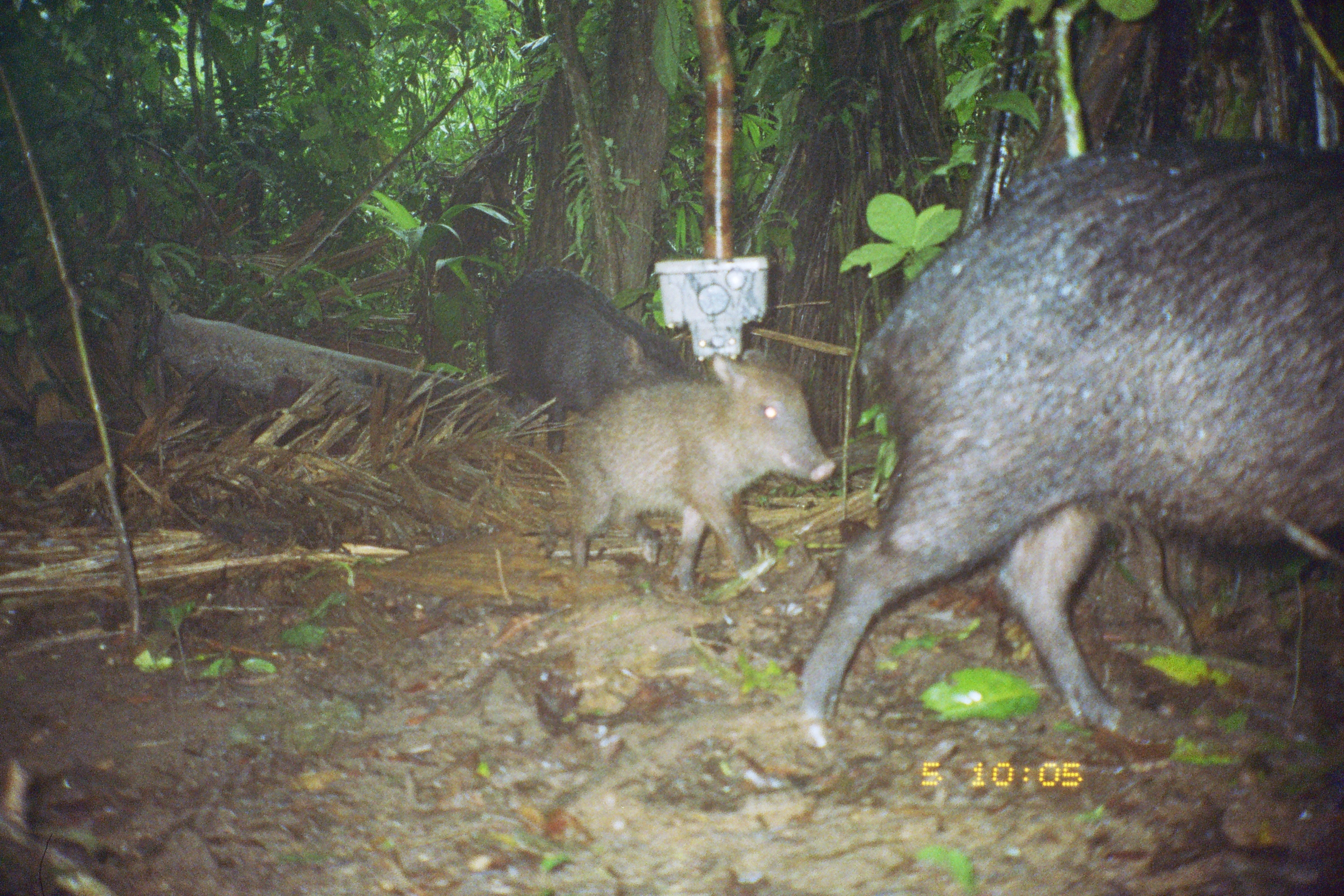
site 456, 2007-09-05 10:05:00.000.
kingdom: Animalia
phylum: Chordata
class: Mammalia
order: Artiodactyla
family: Tayassuidae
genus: Tayassu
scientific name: Tayassu pecari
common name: white-lipped peccary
Tayassu pecari (white-lipped peccary).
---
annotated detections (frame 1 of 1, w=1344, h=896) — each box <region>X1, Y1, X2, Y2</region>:
tayassu pecari: <region>791, 129, 1344, 749</region>; <region>559, 344, 838, 597</region>; <region>480, 260, 706, 455</region>